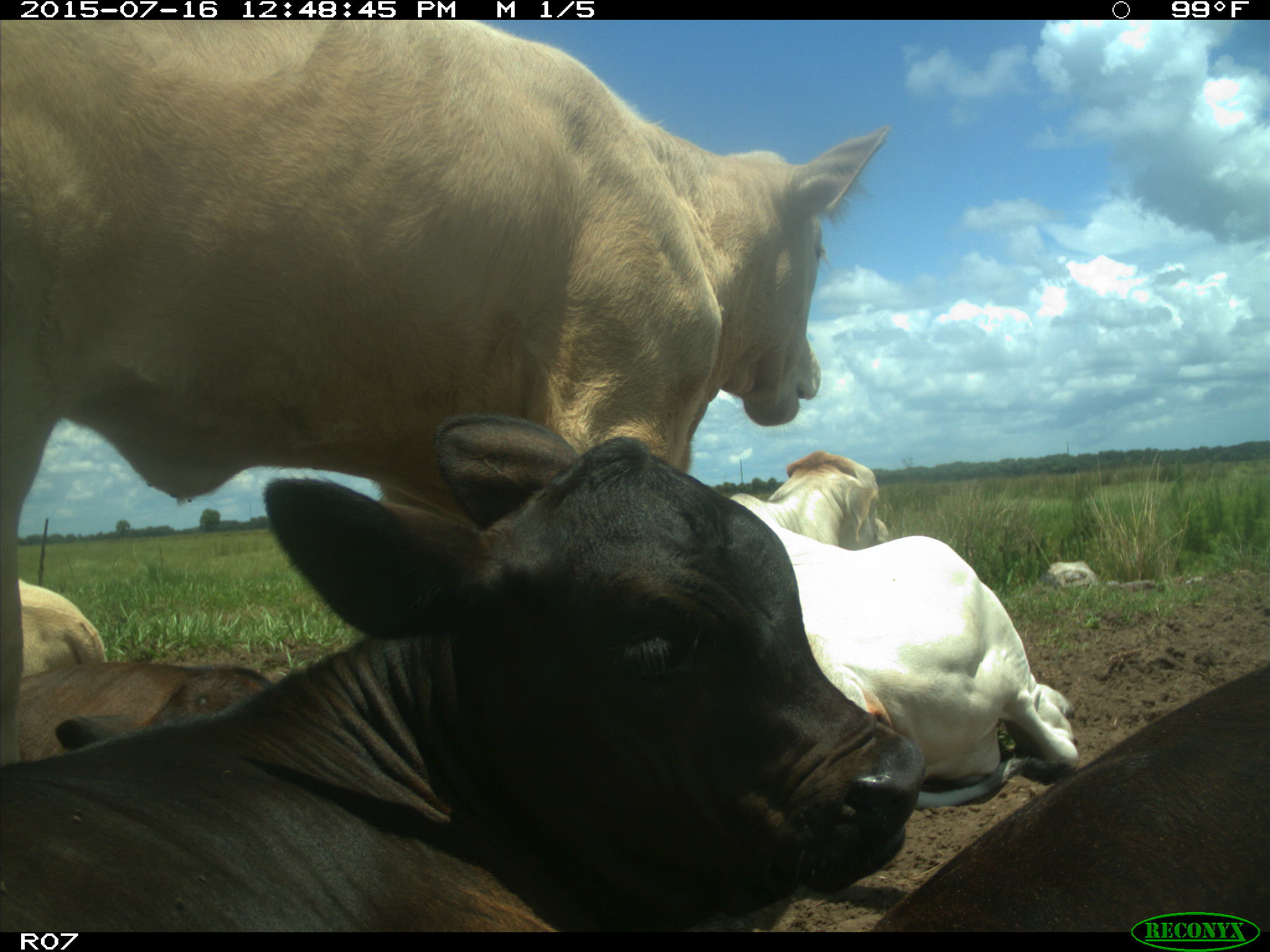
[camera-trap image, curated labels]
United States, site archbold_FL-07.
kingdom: Animalia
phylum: Chordata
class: Mammalia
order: Artiodactyla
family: Bovidae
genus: Bos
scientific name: Bos taurus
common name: domestic cow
Bos taurus (domestic cow).